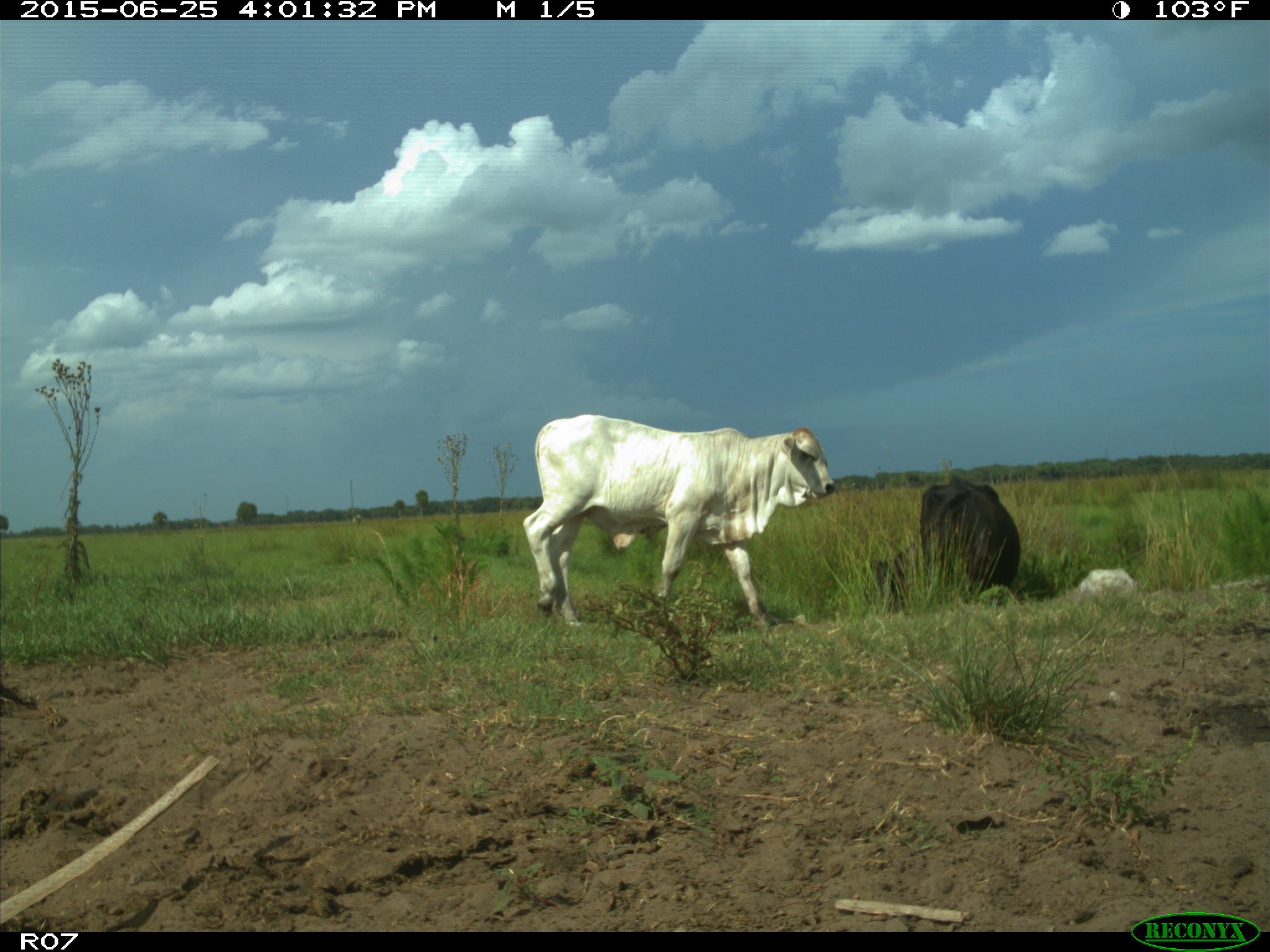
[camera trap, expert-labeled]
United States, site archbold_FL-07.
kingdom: Animalia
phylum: Chordata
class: Mammalia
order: Artiodactyla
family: Bovidae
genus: Bos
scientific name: Bos taurus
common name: domestic cow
Bos taurus (domestic cow).